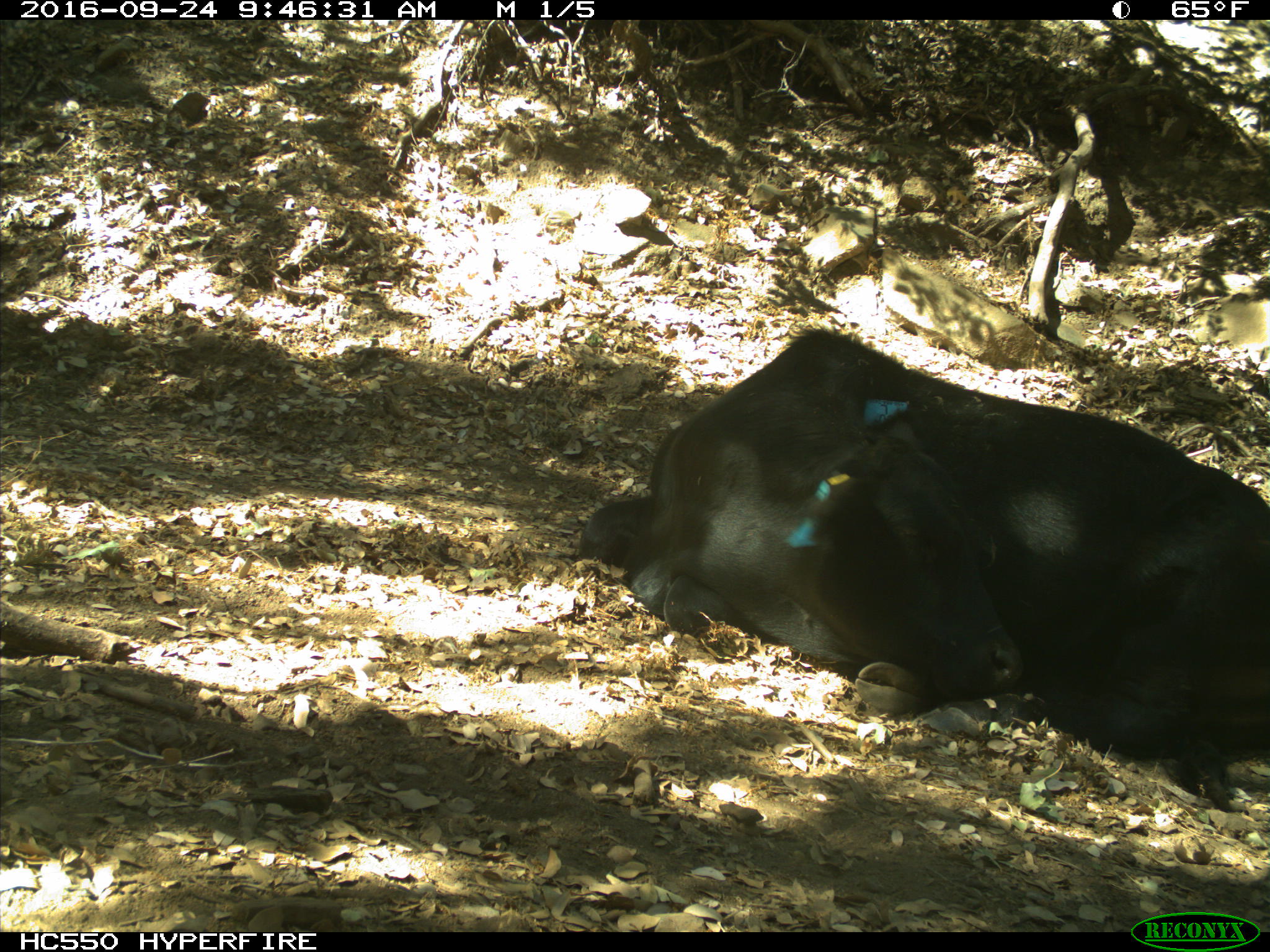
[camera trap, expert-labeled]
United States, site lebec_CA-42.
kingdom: Animalia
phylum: Chordata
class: Mammalia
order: Artiodactyla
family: Bovidae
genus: Bos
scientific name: Bos taurus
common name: domestic cow